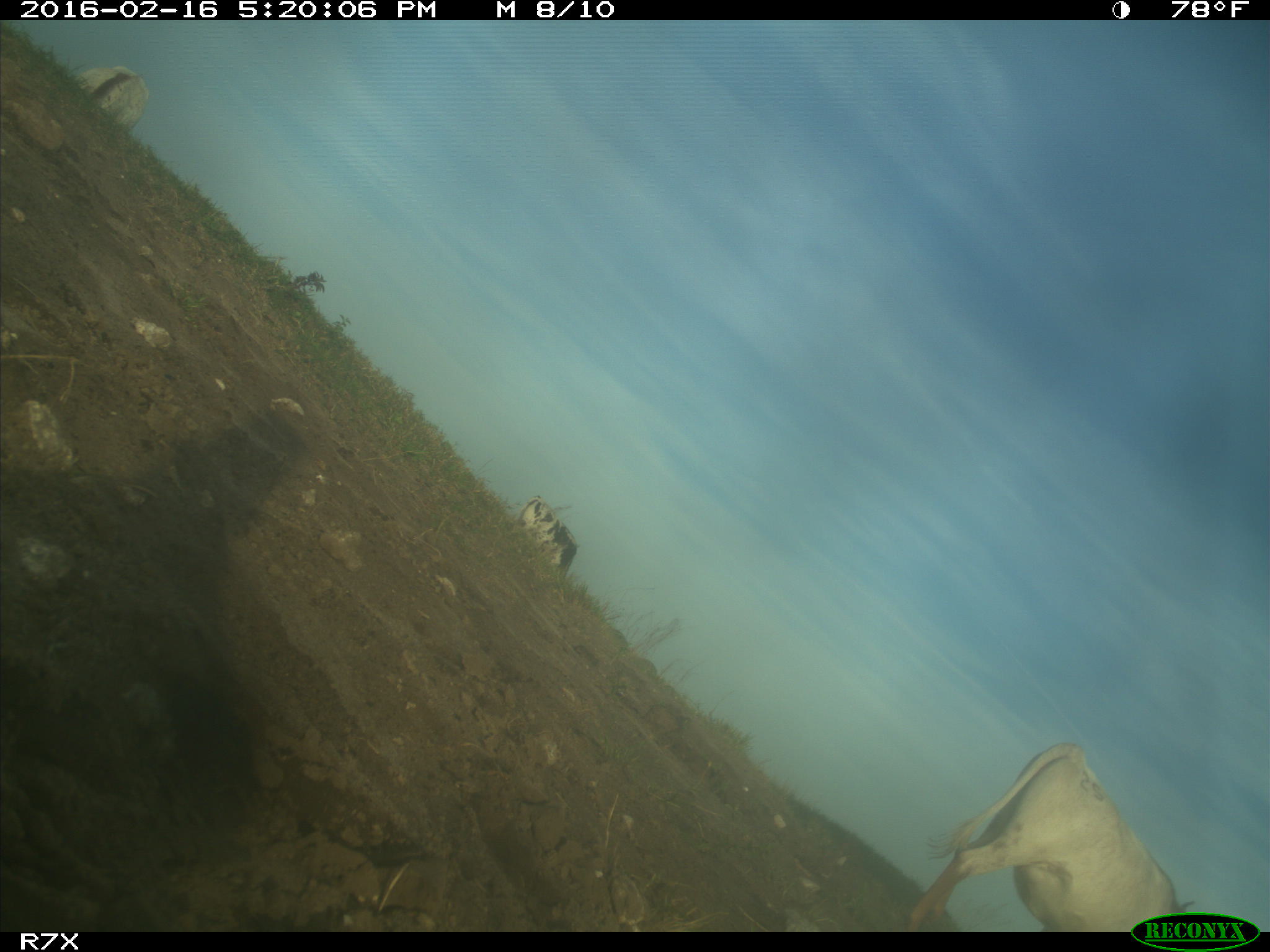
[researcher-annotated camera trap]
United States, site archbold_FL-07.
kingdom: Animalia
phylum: Chordata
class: Mammalia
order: Artiodactyla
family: Bovidae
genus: Bos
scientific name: Bos taurus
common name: domestic cow